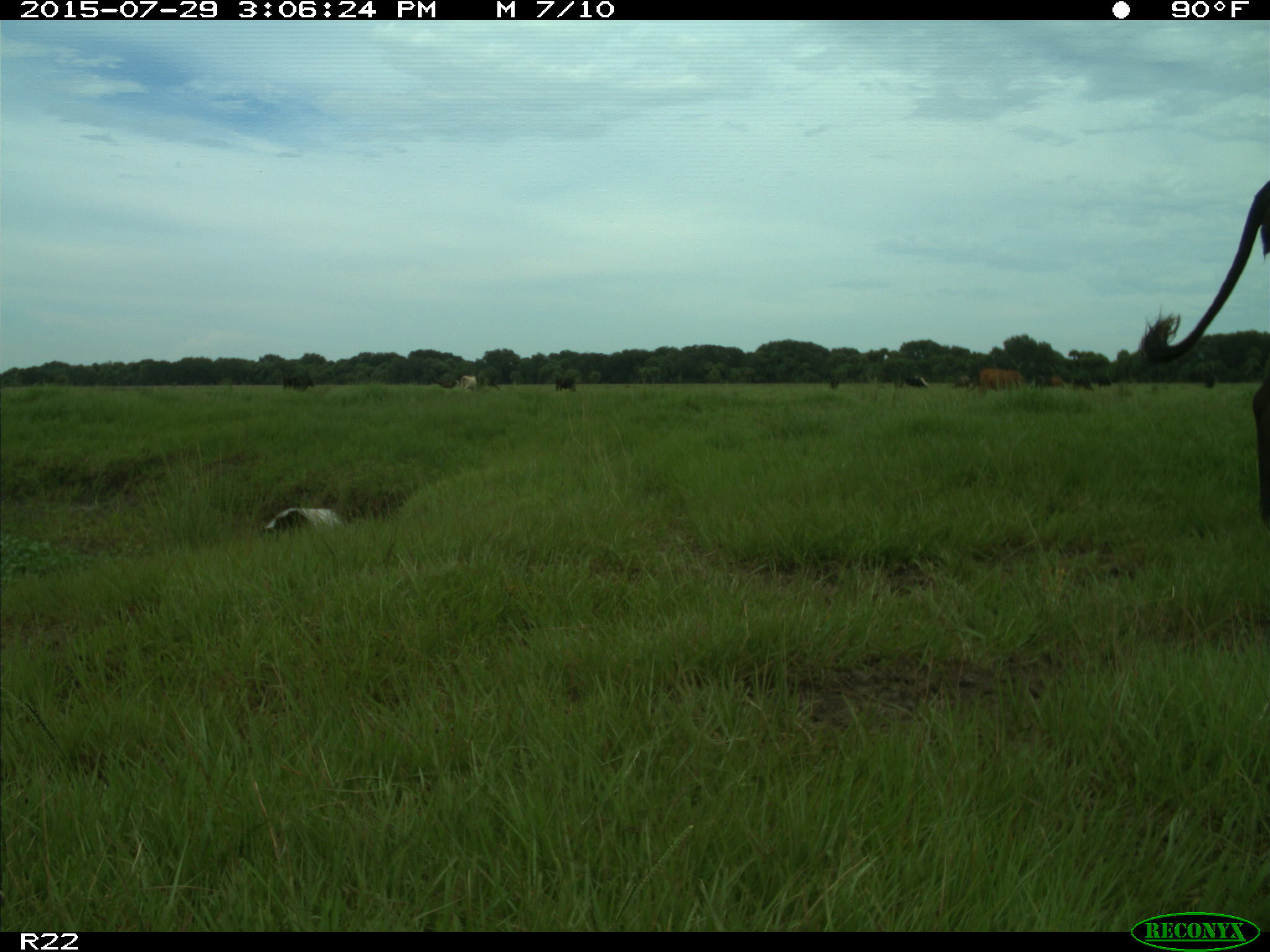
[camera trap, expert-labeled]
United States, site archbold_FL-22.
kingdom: Animalia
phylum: Chordata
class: Mammalia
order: Artiodactyla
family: Bovidae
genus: Bos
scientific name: Bos taurus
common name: domestic cow